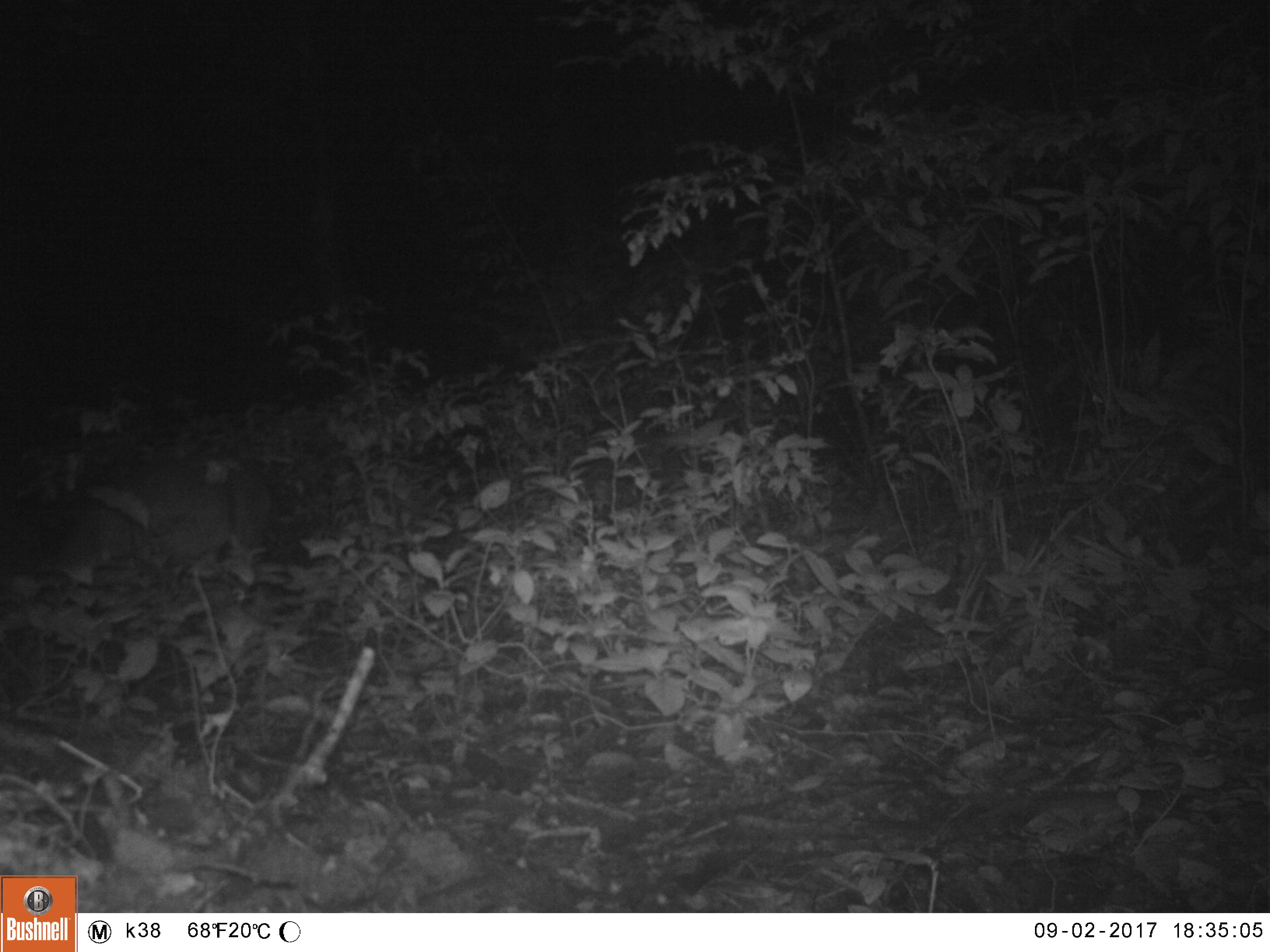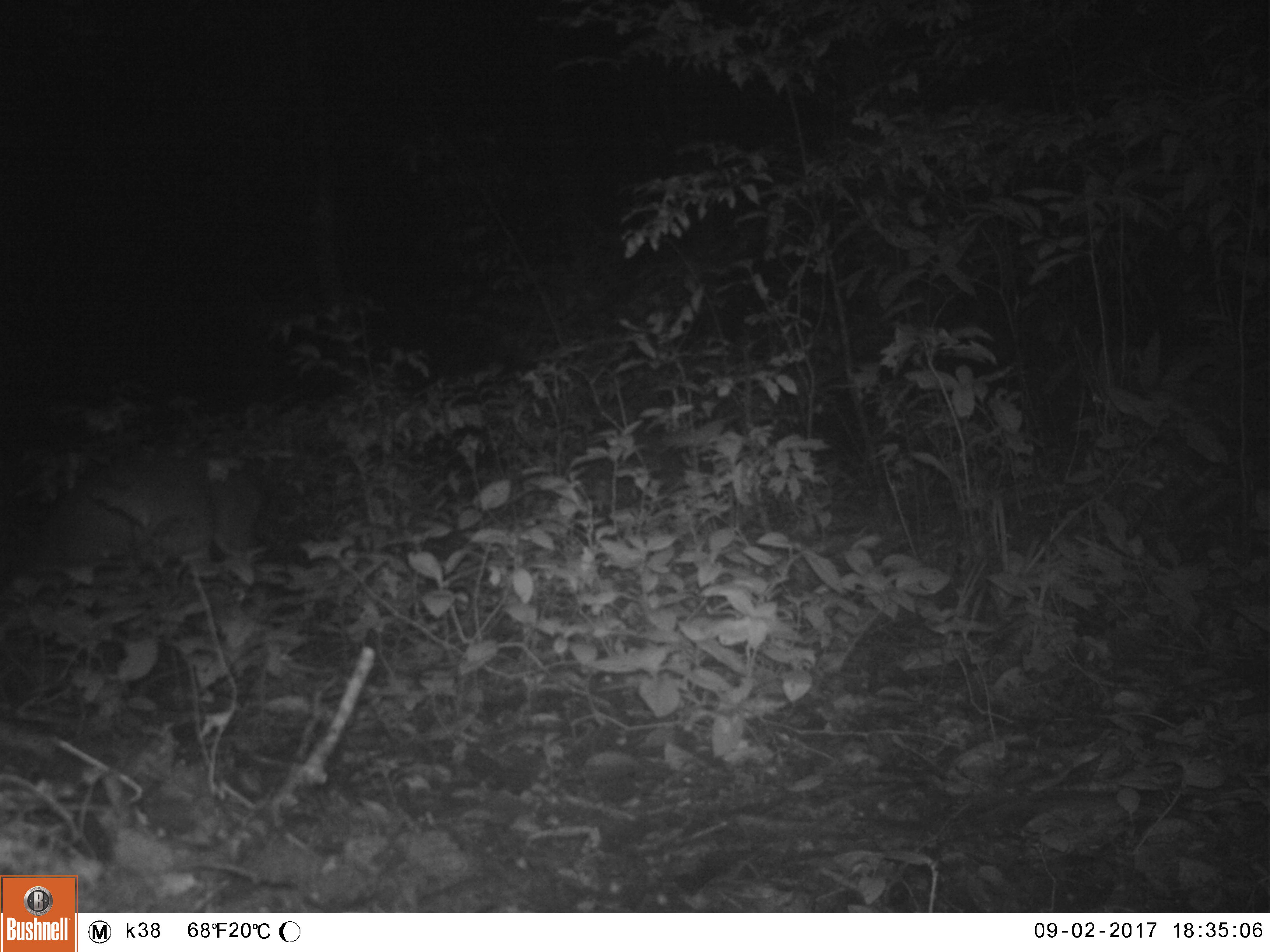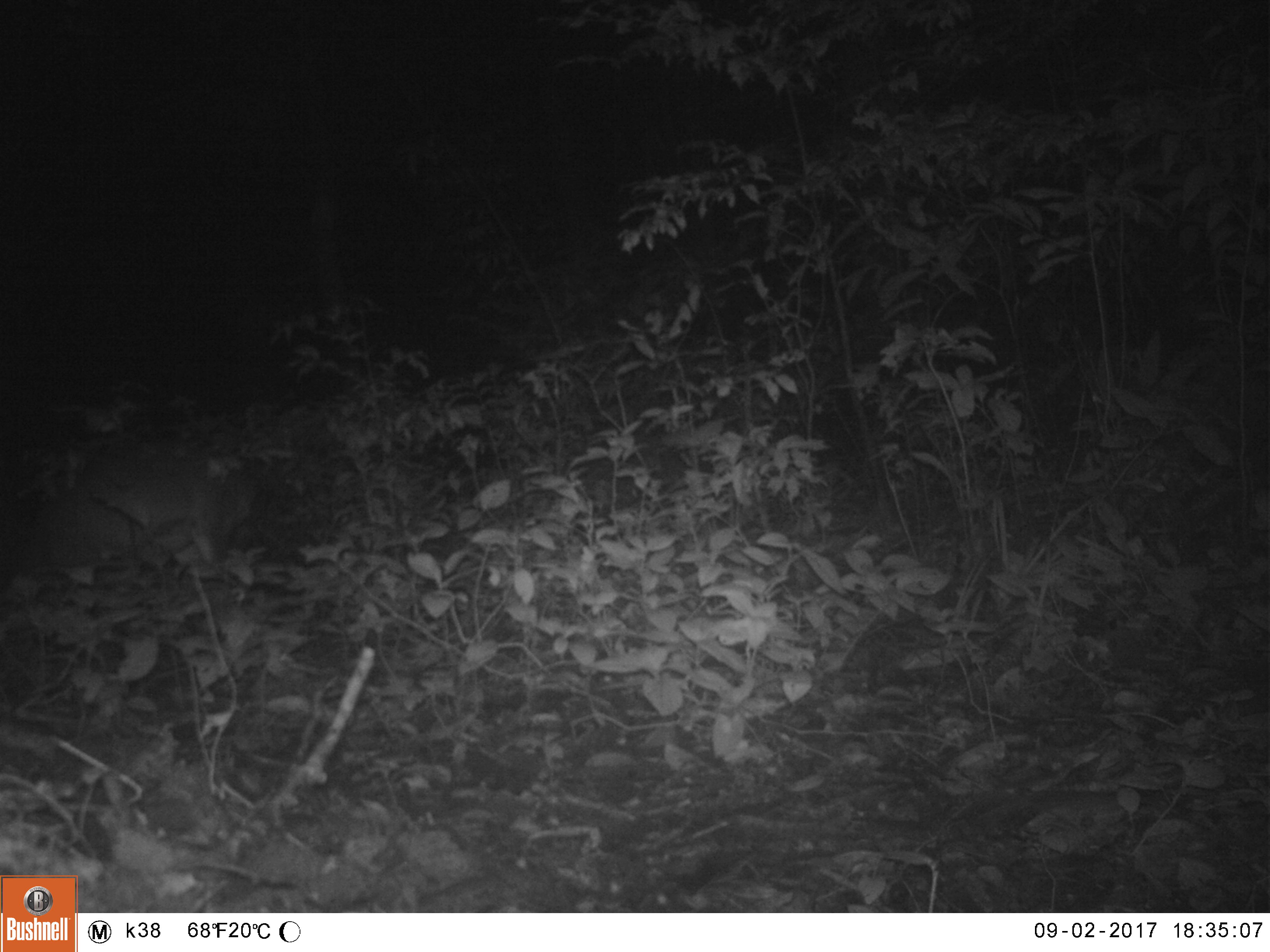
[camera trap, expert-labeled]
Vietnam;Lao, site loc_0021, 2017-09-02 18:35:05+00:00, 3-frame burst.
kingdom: Animalia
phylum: Chordata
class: Mammalia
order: Artiodactyla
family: Cervidae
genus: Muntiacus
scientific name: Muntiacus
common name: muntjacs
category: unidentified muntjac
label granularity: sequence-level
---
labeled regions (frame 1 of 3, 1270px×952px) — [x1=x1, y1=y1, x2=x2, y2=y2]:
unidentified muntjac: [x1=51, y1=453, x2=274, y2=587]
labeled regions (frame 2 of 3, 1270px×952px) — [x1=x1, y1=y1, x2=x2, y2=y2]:
unidentified muntjac: [x1=35, y1=438, x2=265, y2=570]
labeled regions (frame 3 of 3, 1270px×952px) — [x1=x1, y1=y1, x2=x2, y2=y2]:
unidentified muntjac: [x1=28, y1=432, x2=260, y2=572]